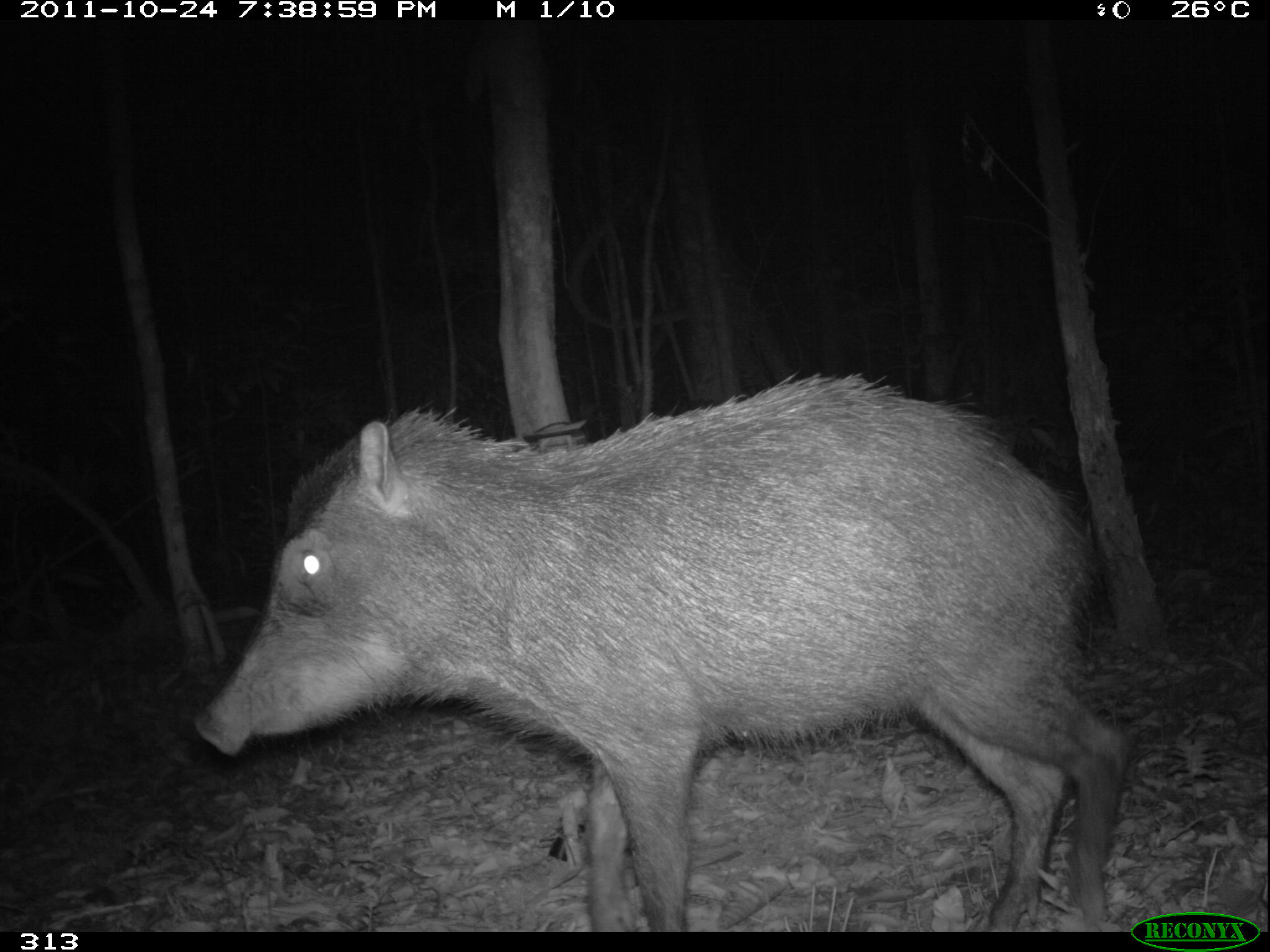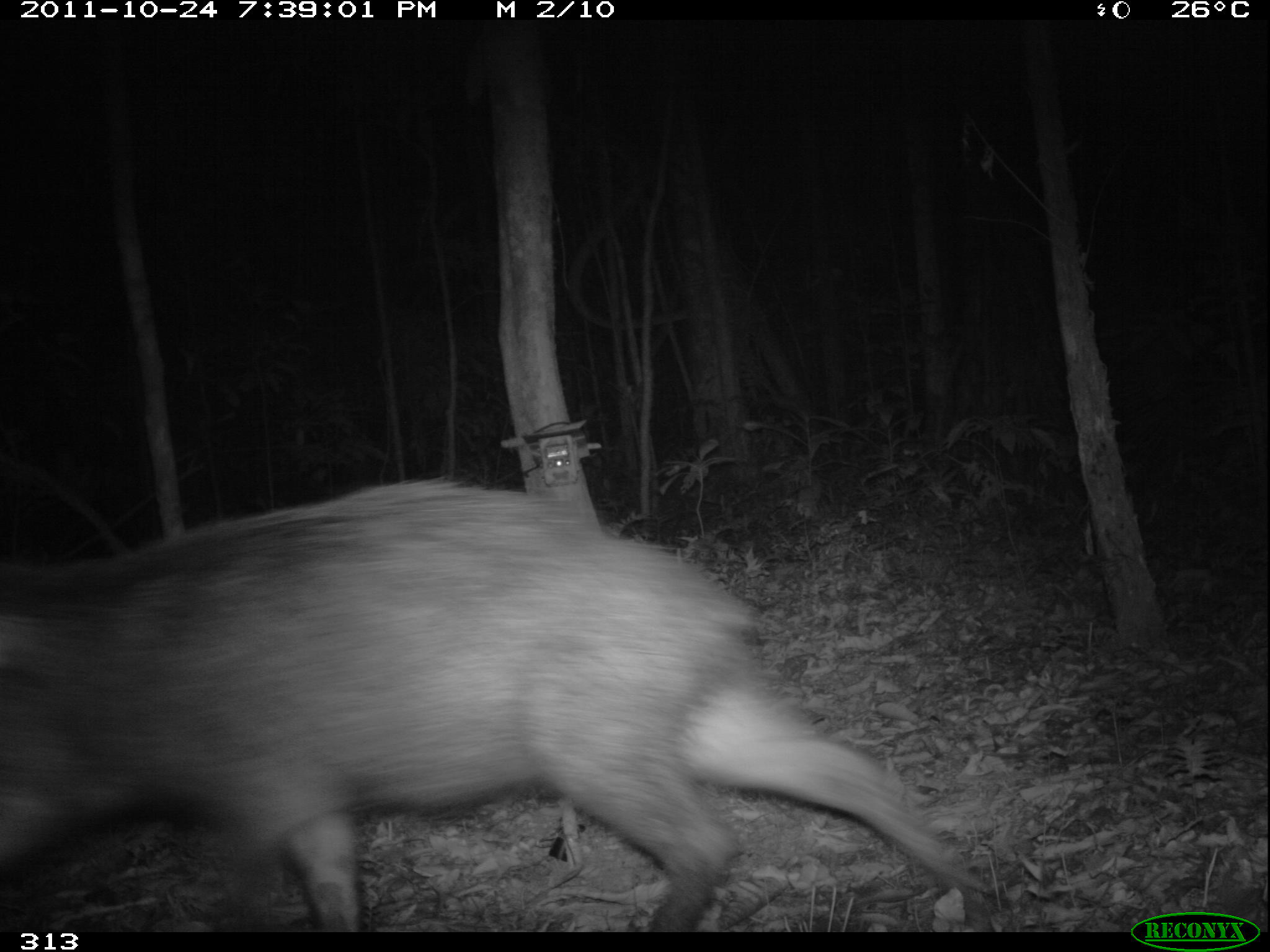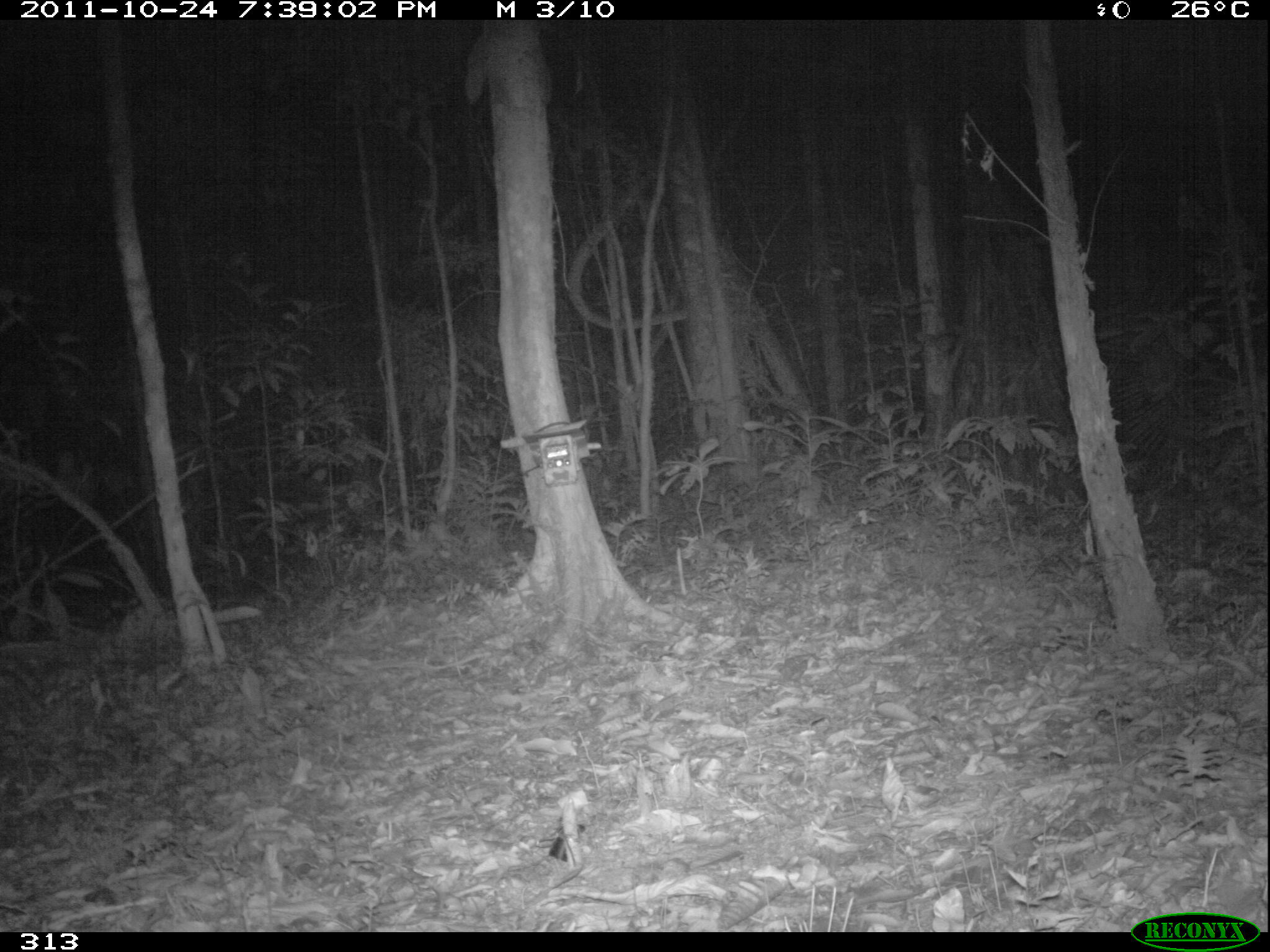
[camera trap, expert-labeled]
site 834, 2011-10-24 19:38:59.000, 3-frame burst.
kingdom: Animalia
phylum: Chordata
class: Mammalia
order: Artiodactyla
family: Tayassuidae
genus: Tayassu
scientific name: Tayassu pecari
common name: white-lipped peccary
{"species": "Tayassu pecari (white-lipped peccary)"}